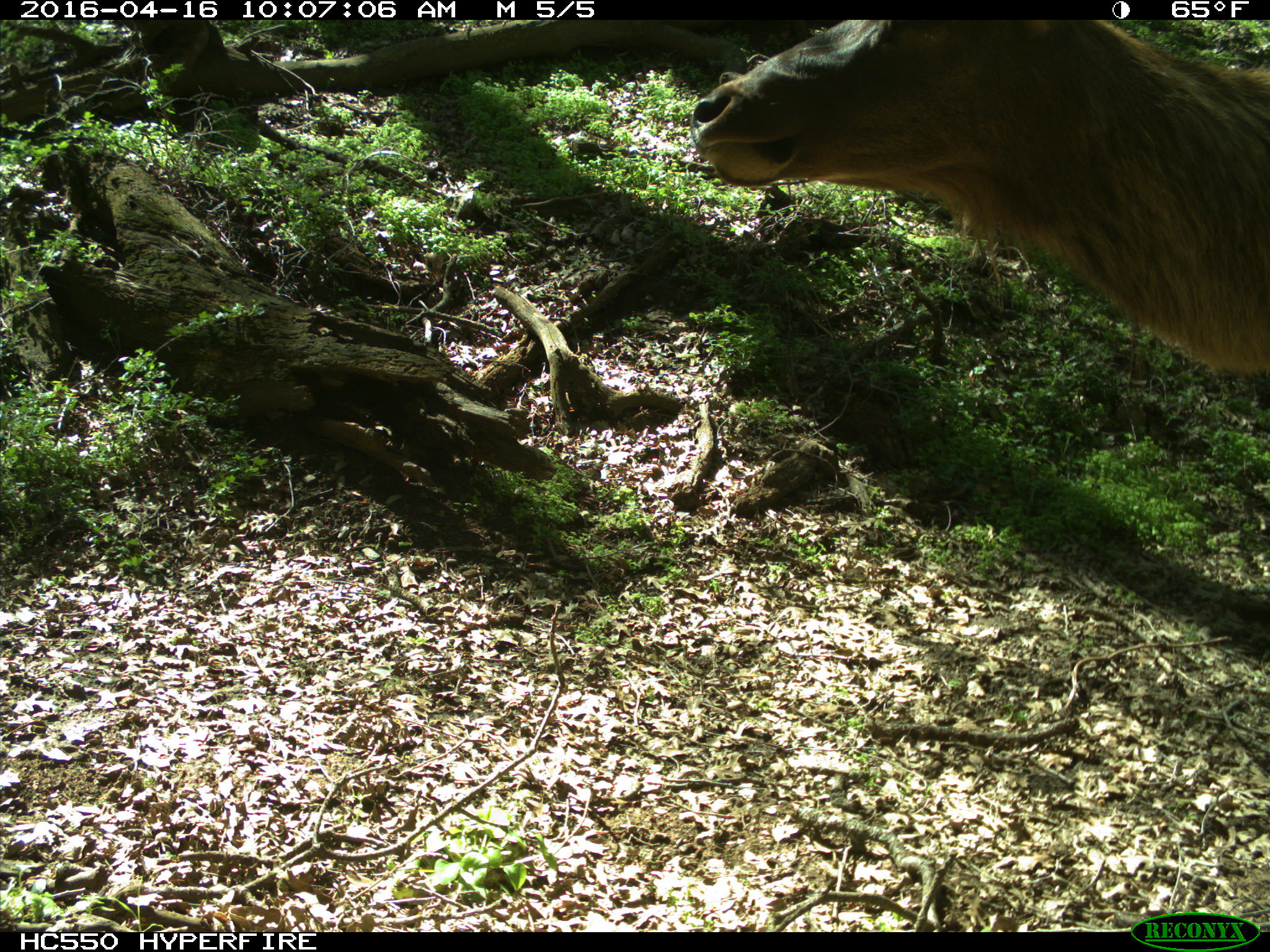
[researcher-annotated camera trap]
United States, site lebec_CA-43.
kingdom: Animalia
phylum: Chordata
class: Mammalia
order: Artiodactyla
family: Cervidae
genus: Cervus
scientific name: Cervus canadensis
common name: elk